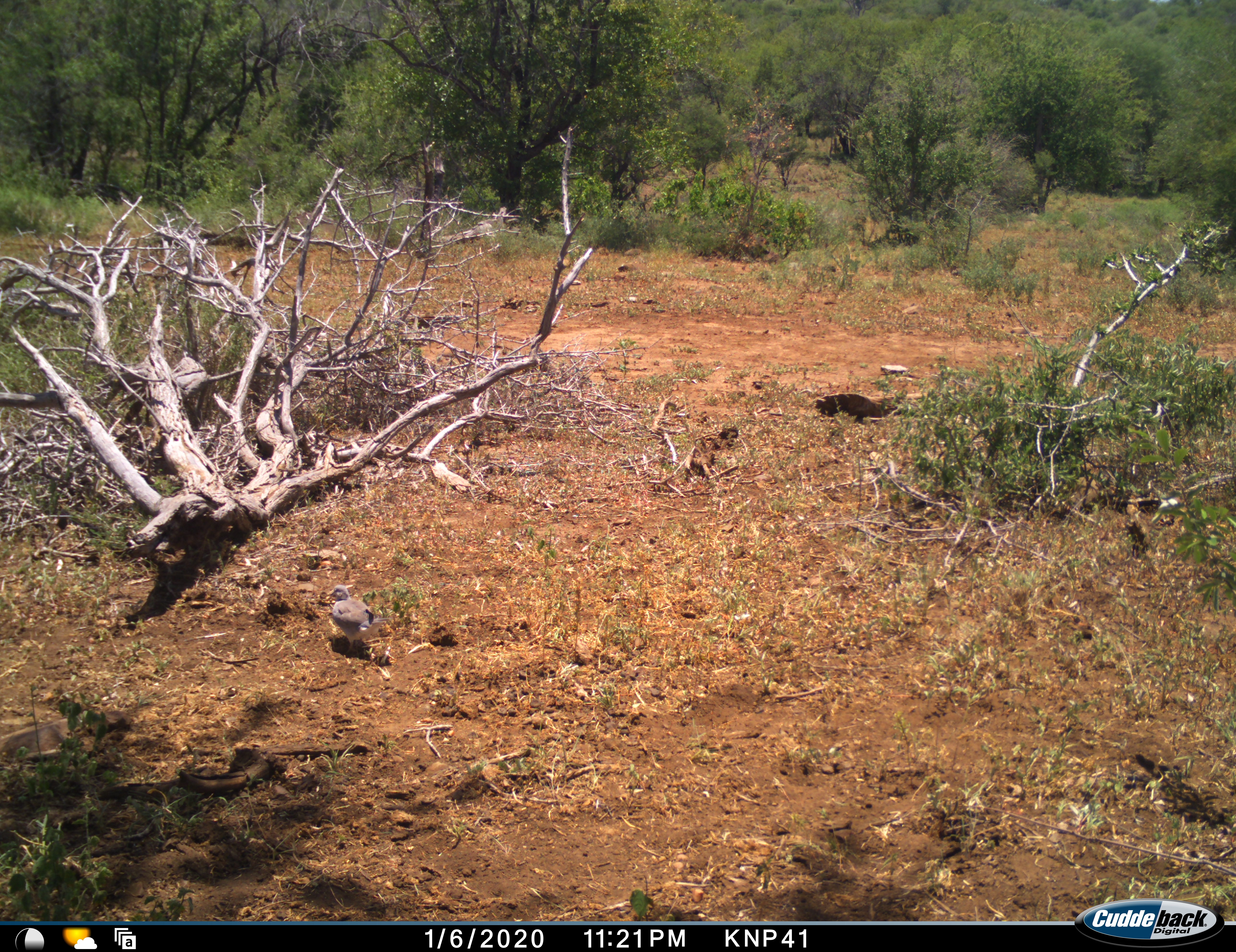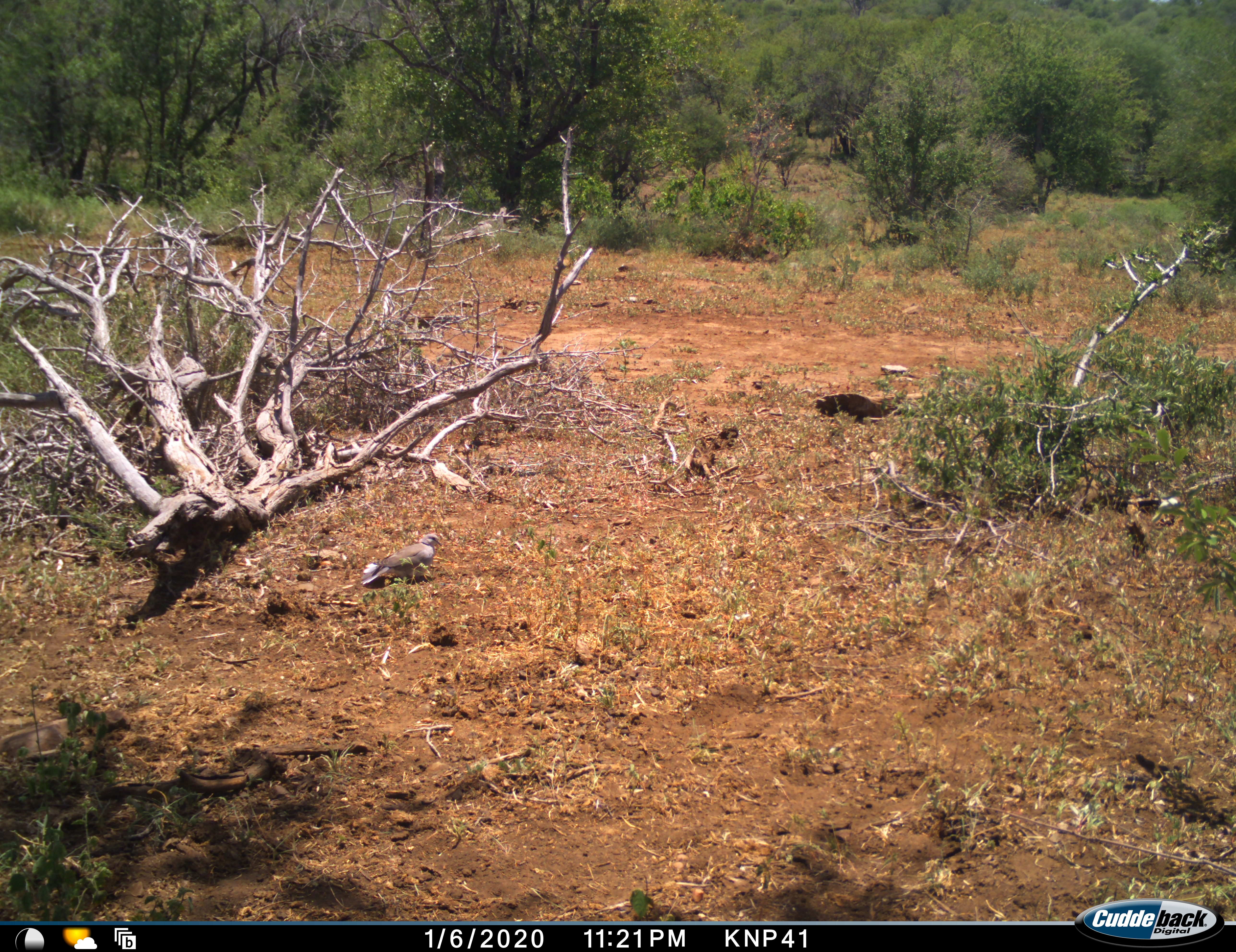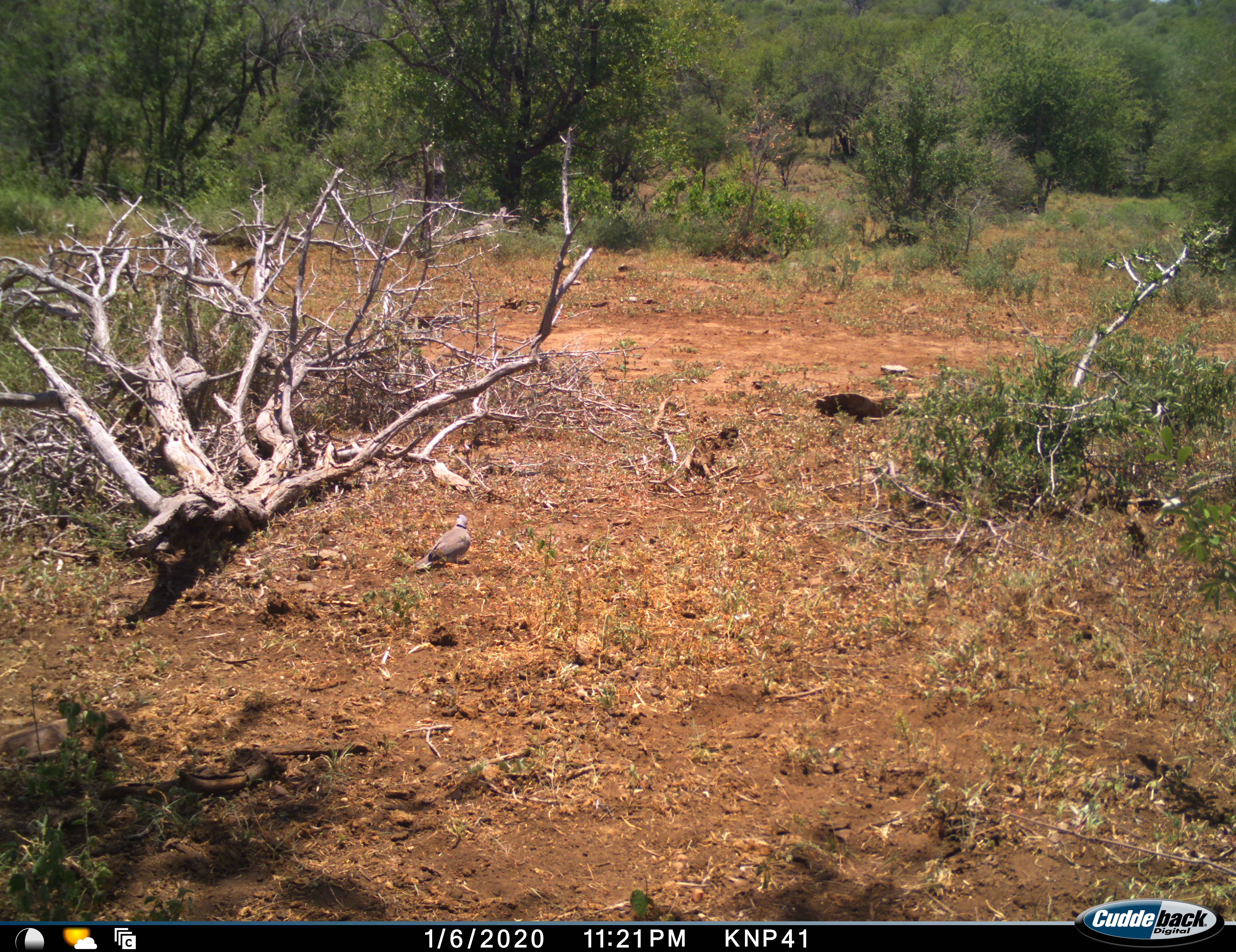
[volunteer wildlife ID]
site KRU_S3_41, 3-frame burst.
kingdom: Animalia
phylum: Chordata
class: Aves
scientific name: Aves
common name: bird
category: birdother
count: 1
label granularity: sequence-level